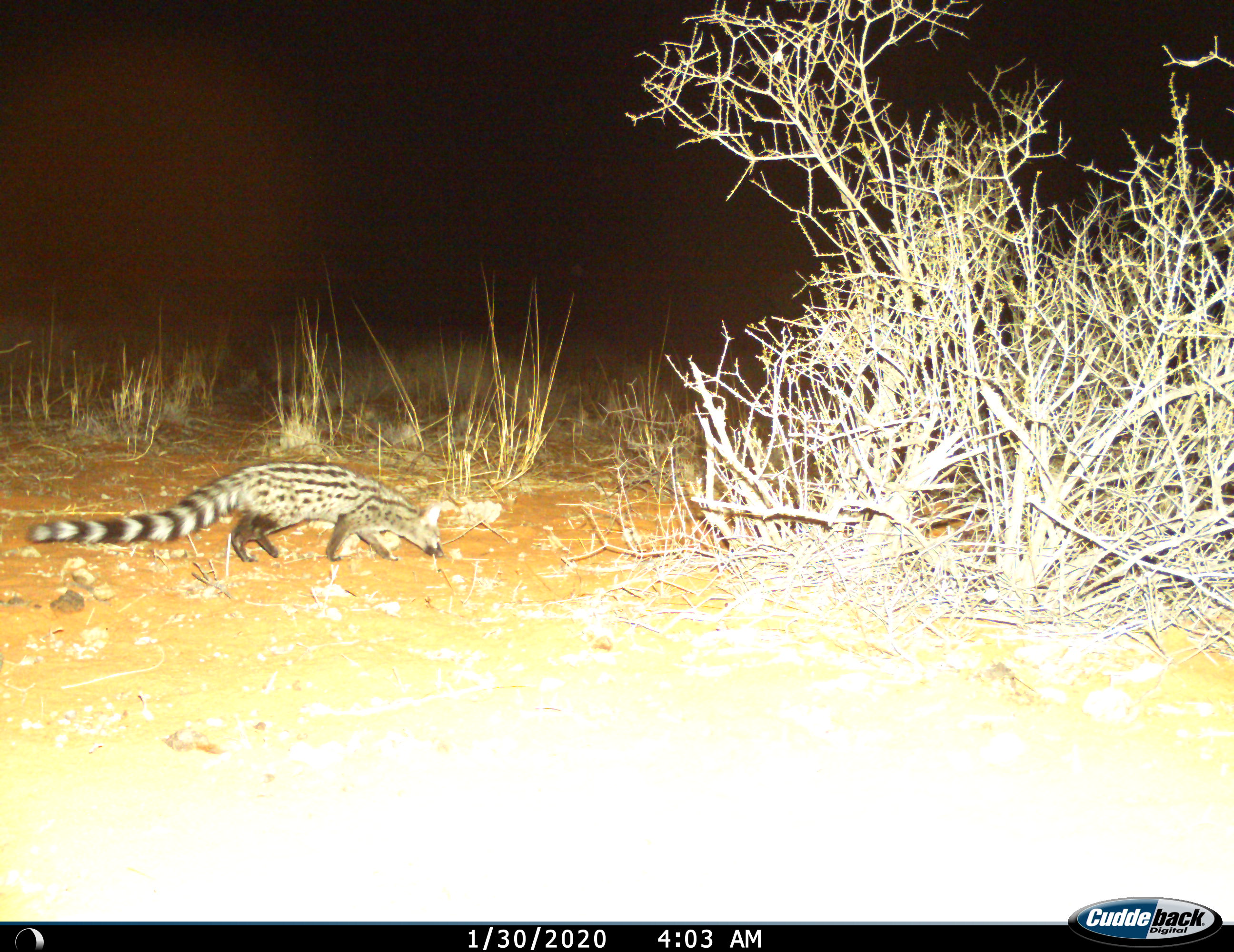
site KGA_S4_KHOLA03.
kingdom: Animalia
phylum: Chordata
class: Mammalia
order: Carnivora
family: Viverridae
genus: Genetta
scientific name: Genetta genetta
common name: small-spotted genet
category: genetcommonsmallspotted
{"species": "genetcommonsmallspotted (small-spotted genet) (Genetta genetta)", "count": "1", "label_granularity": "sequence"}